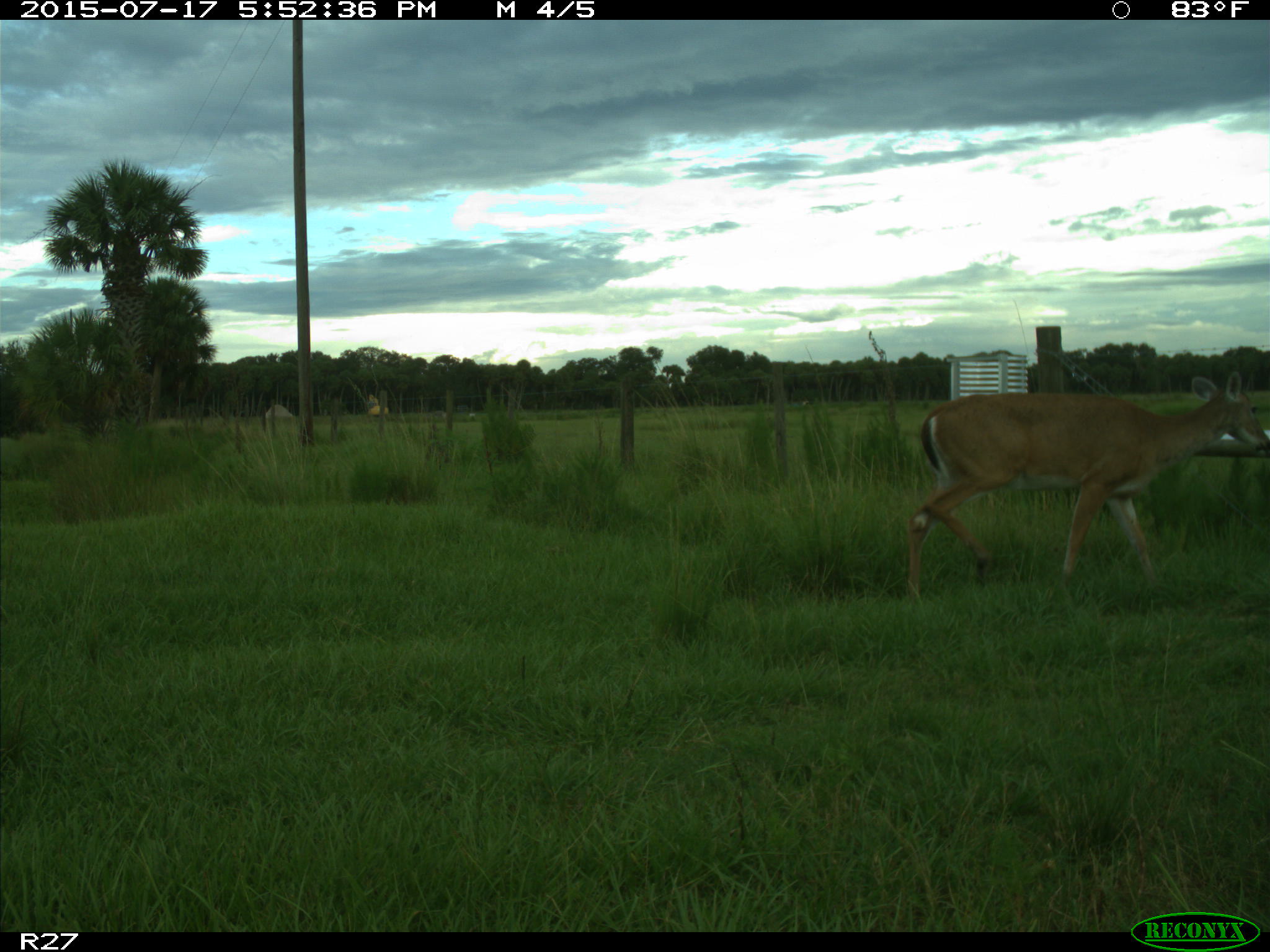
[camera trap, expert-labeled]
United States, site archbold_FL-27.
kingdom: Animalia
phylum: Chordata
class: Mammalia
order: Artiodactyla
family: Cervidae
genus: Odocoileus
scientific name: Odocoileus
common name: deer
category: unidentified deer